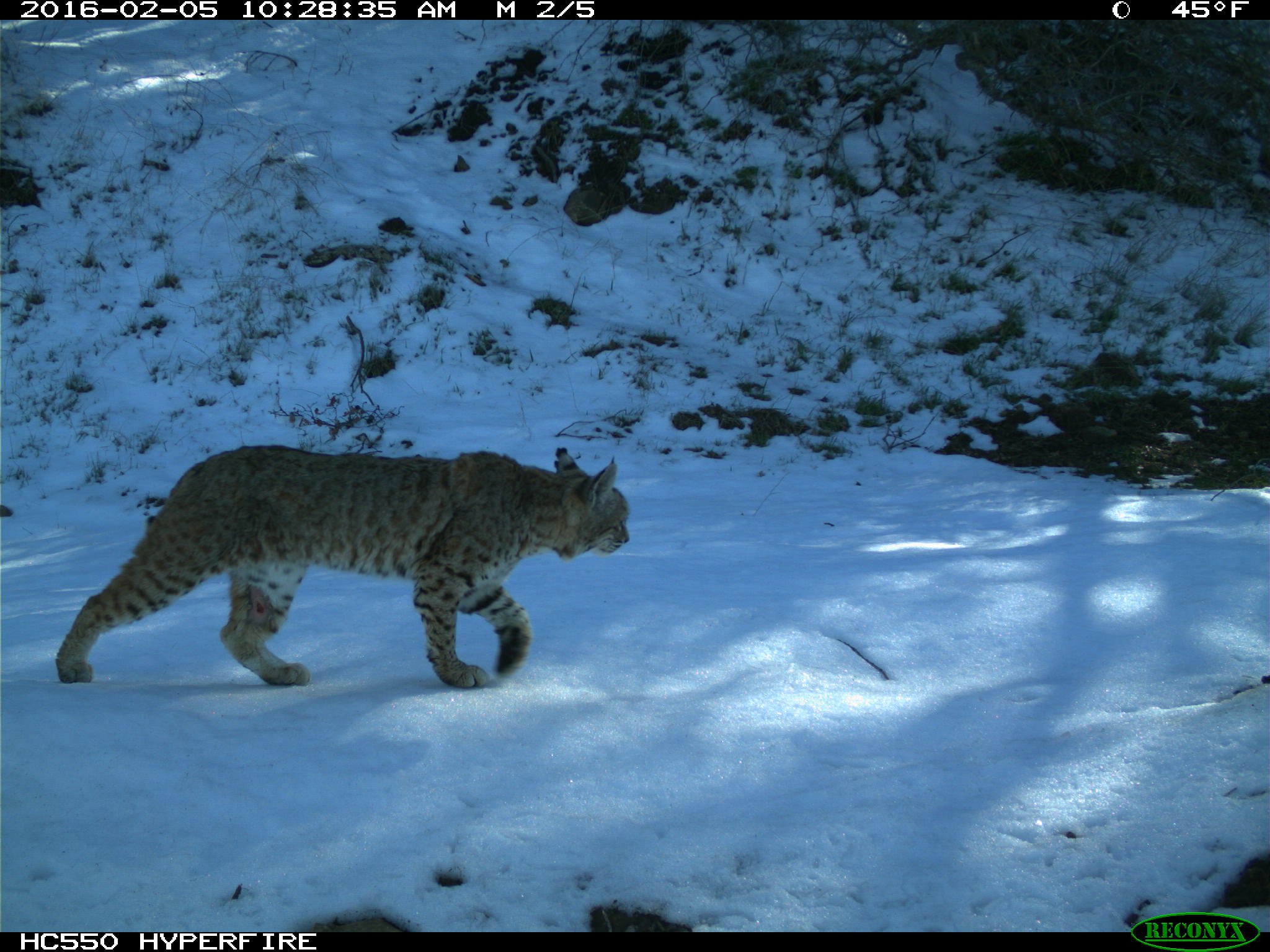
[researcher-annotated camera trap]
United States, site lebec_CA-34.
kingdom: Animalia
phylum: Chordata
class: Mammalia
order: Carnivora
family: Felidae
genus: Lynx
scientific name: Lynx rufus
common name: bobcat